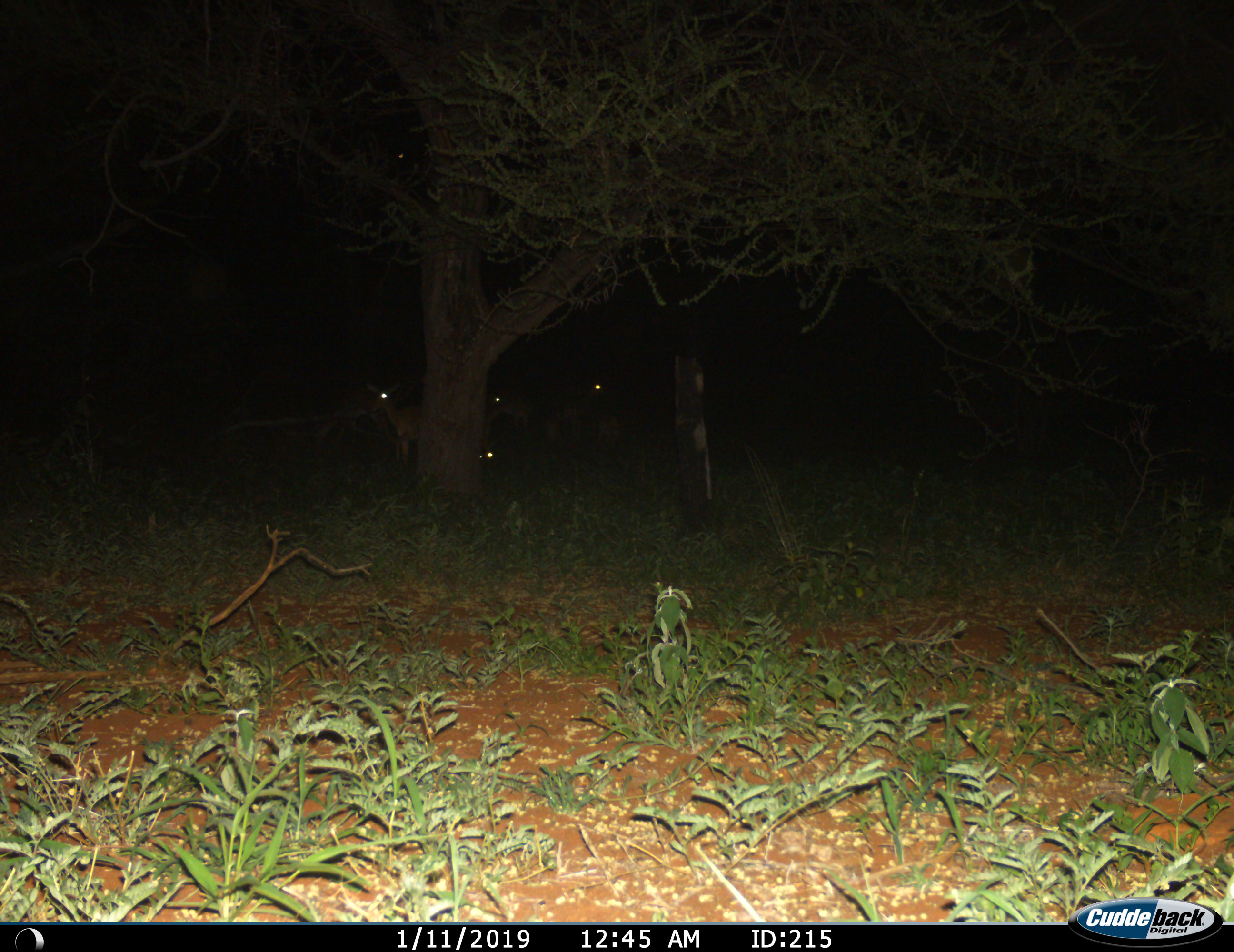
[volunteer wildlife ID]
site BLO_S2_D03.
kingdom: Animalia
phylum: Chordata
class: Mammalia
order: Artiodactyla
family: Bovidae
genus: Aepyceros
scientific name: Aepyceros melampus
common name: impala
Impala (Aepyceros melampus), count 4. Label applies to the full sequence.